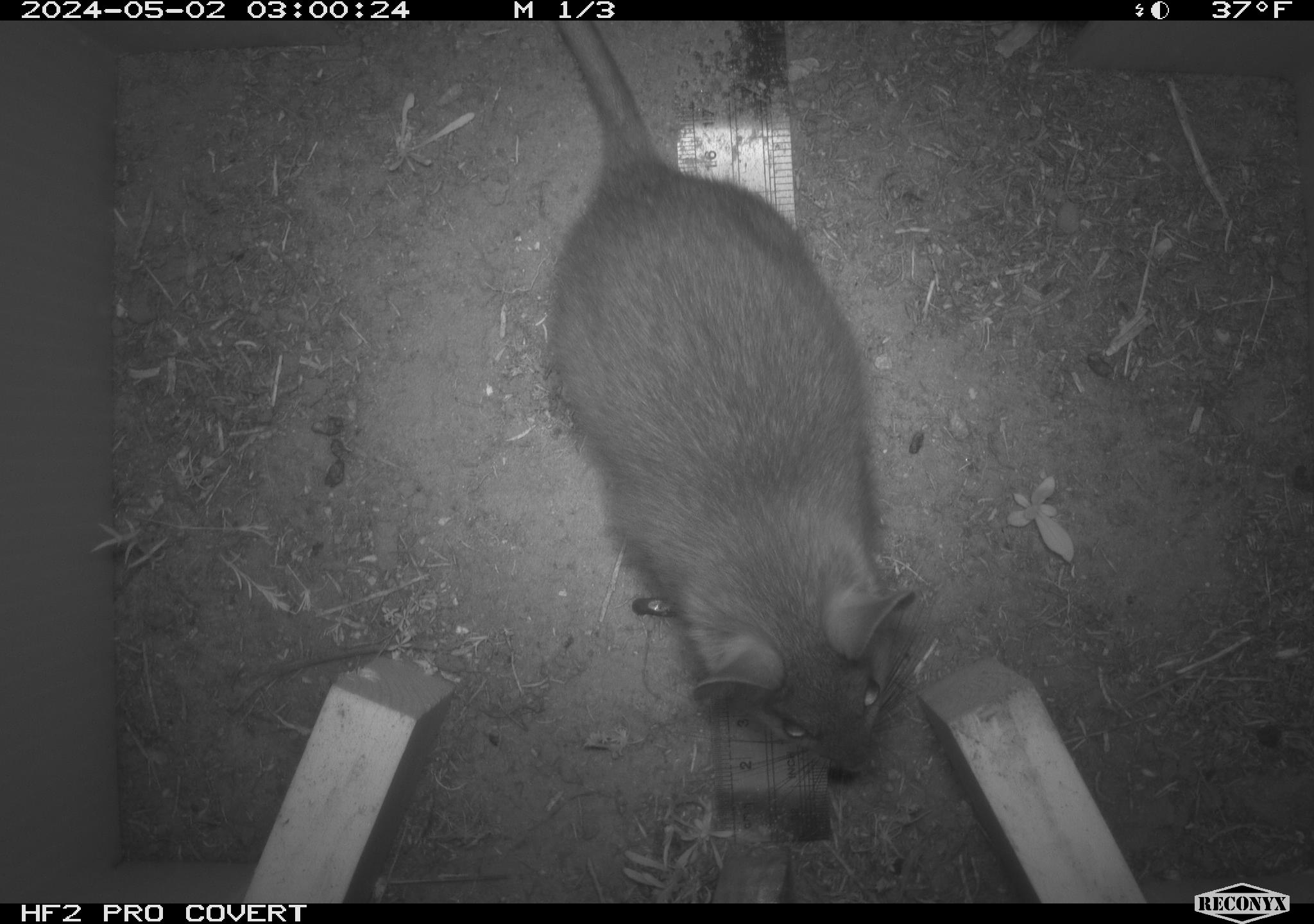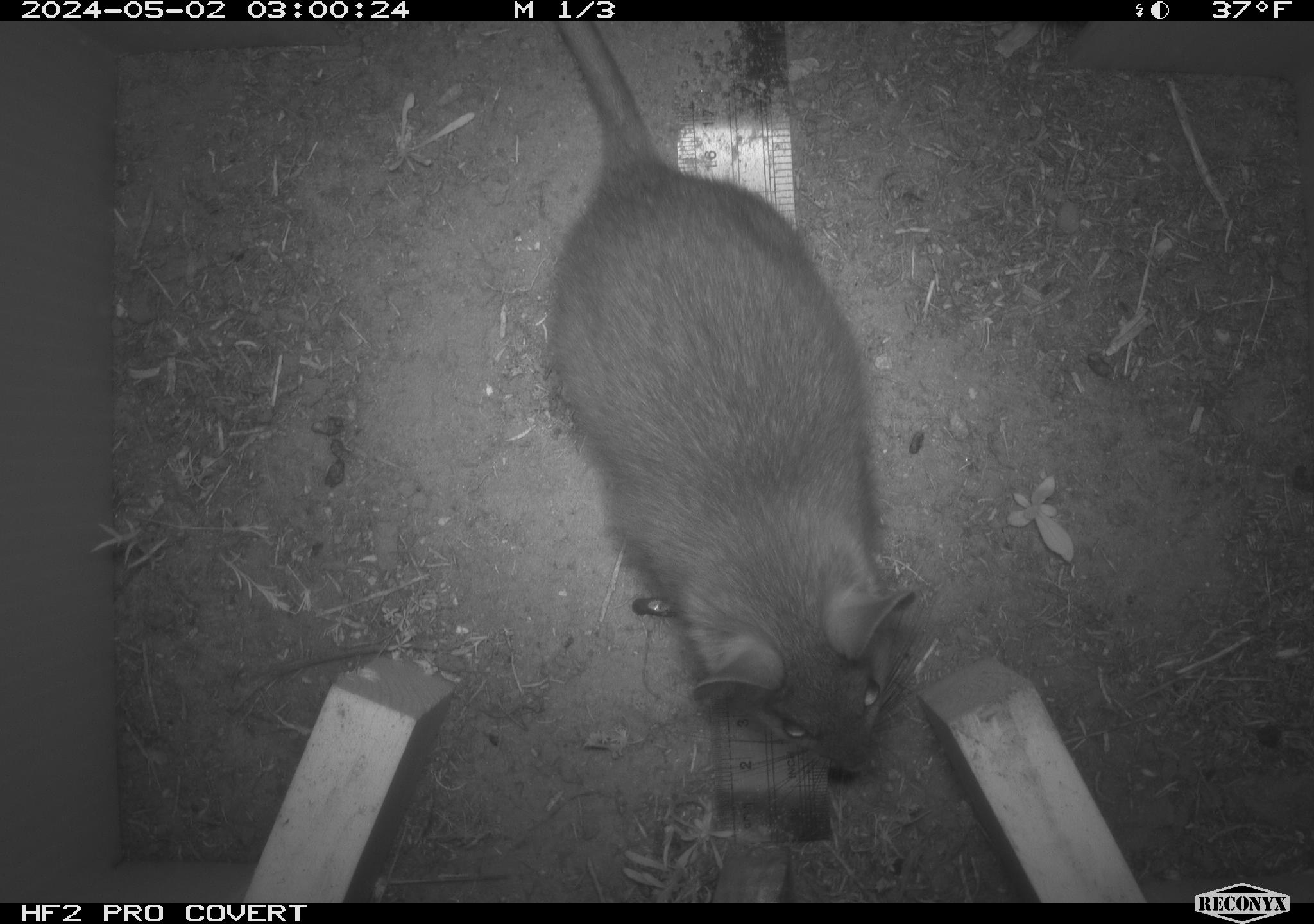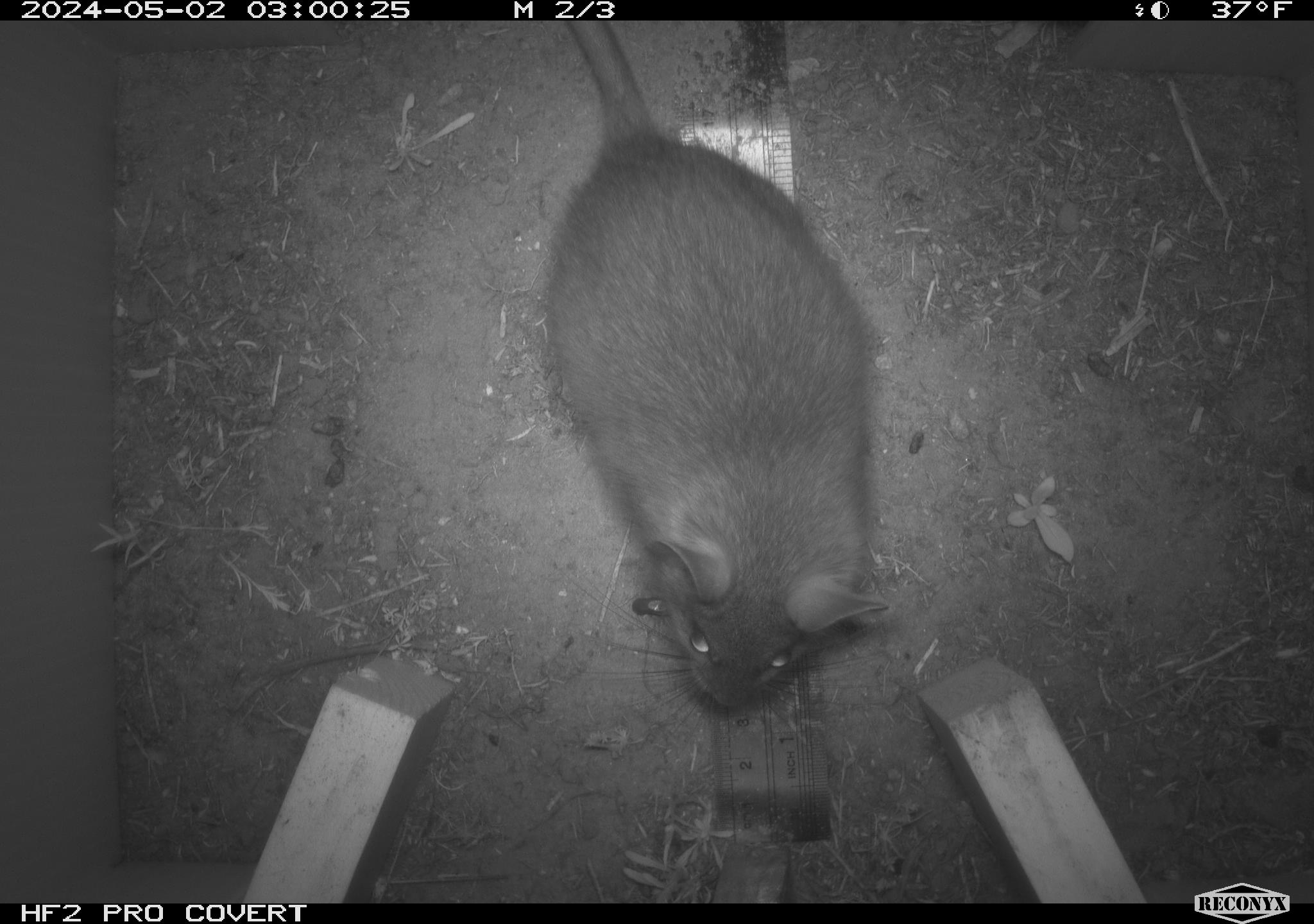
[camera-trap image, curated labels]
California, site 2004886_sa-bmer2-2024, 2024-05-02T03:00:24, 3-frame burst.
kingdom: Animalia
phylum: Chordata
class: Mammalia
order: Rodentia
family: Cricetidae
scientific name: Cricetidae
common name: hamsters, voles, lemmings, and allies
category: cricetidae family